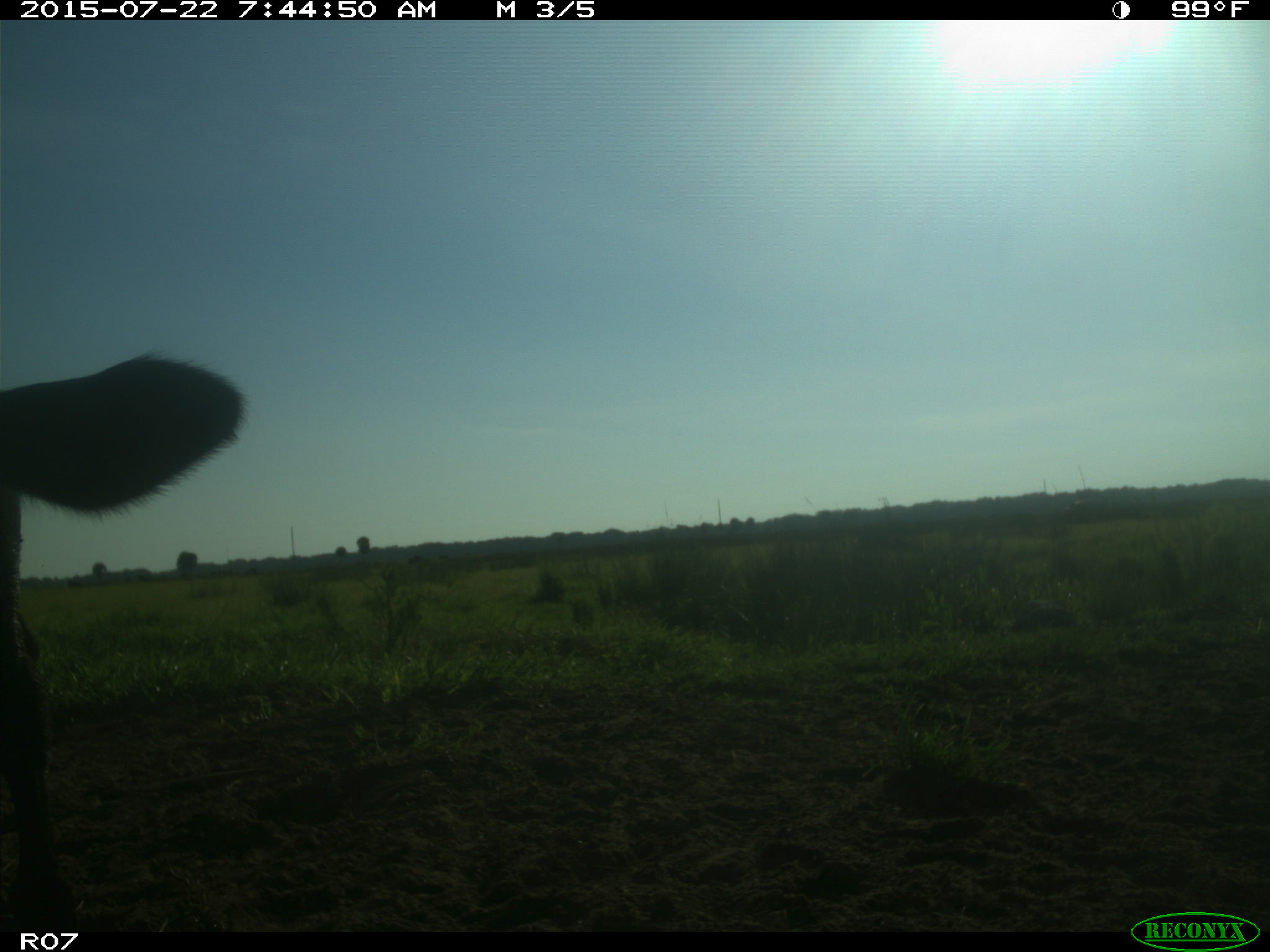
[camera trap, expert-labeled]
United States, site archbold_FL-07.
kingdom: Animalia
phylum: Chordata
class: Mammalia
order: Artiodactyla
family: Suidae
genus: Sus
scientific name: Sus scrofa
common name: wild boar